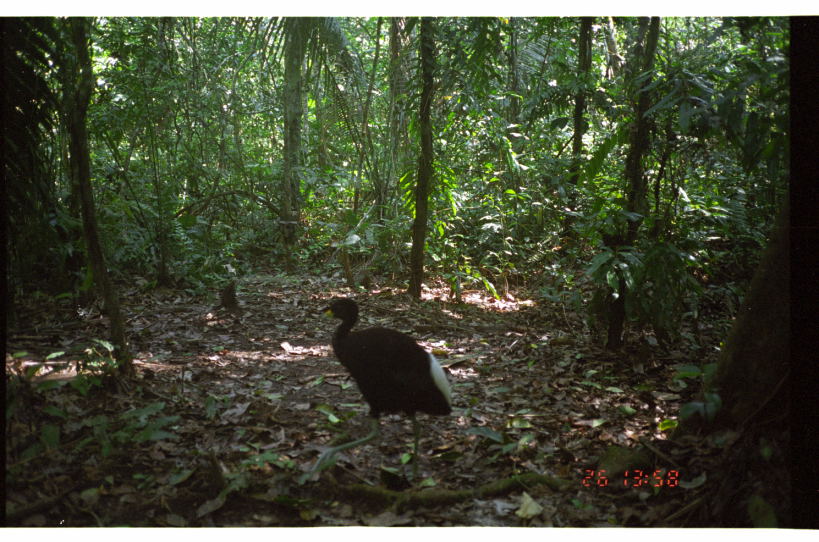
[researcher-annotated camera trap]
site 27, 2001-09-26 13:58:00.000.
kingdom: Animalia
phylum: Chordata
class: Aves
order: Gruiformes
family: Psophiidae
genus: Psophia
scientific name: Psophia leucoptera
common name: pale-winged trumpeter